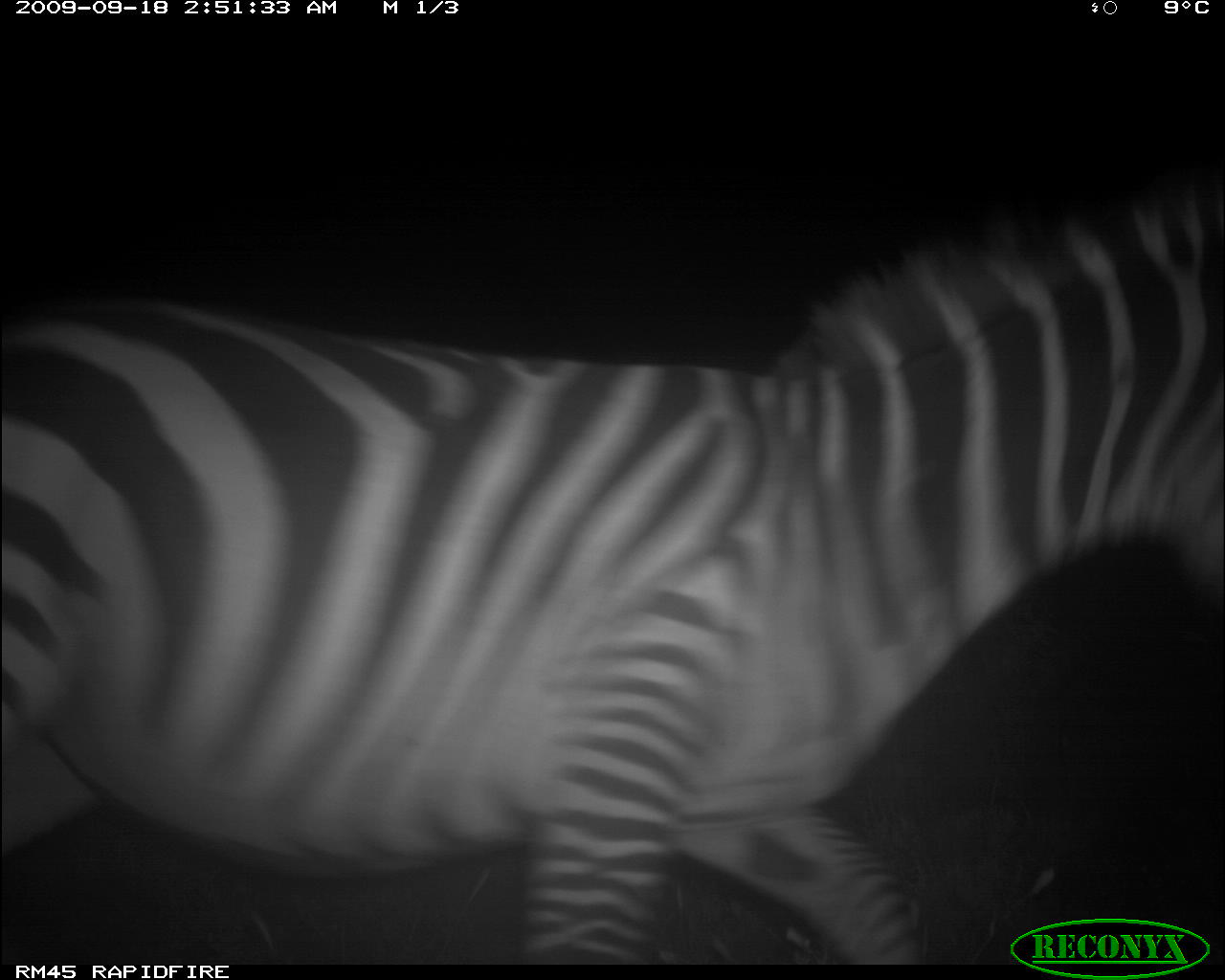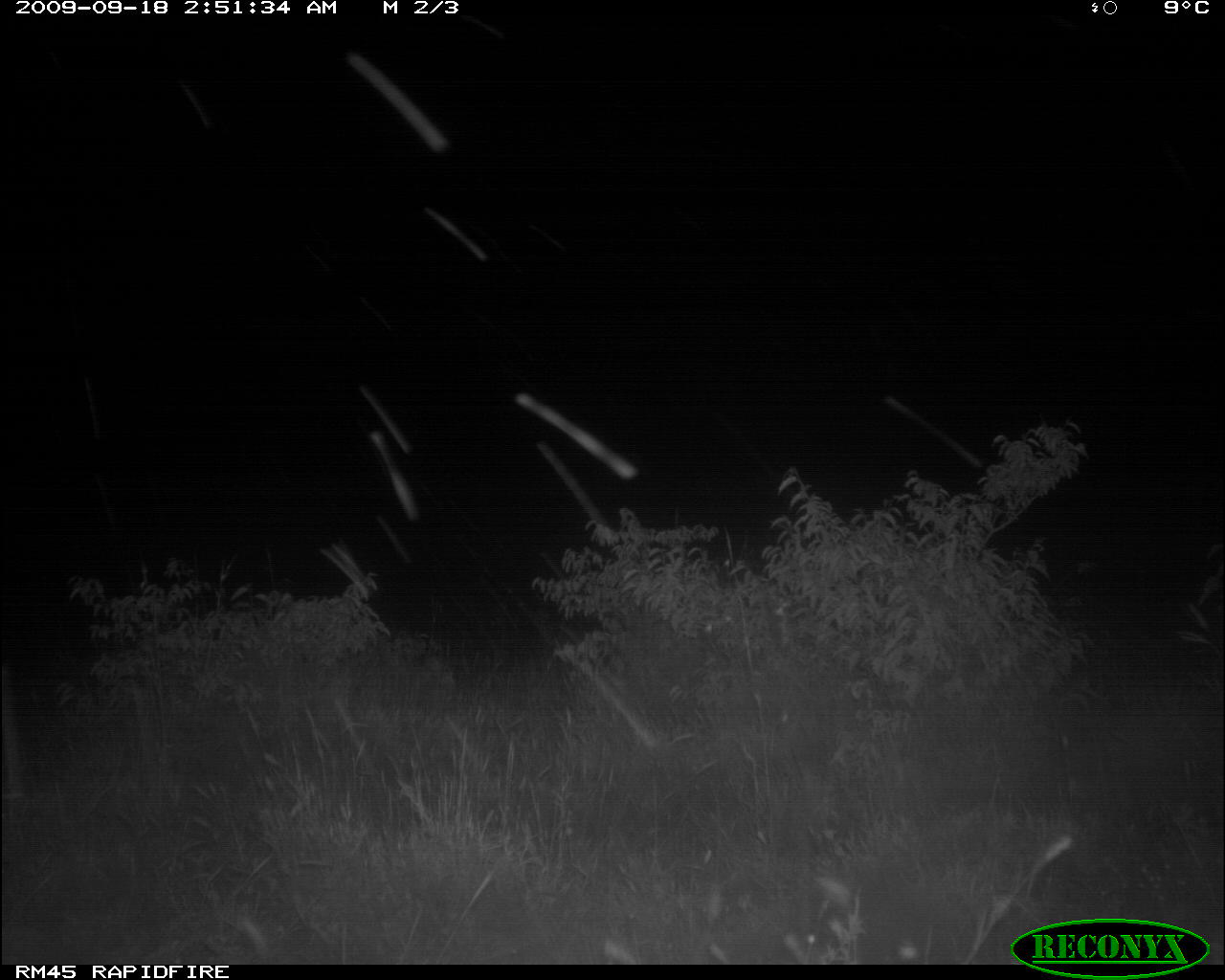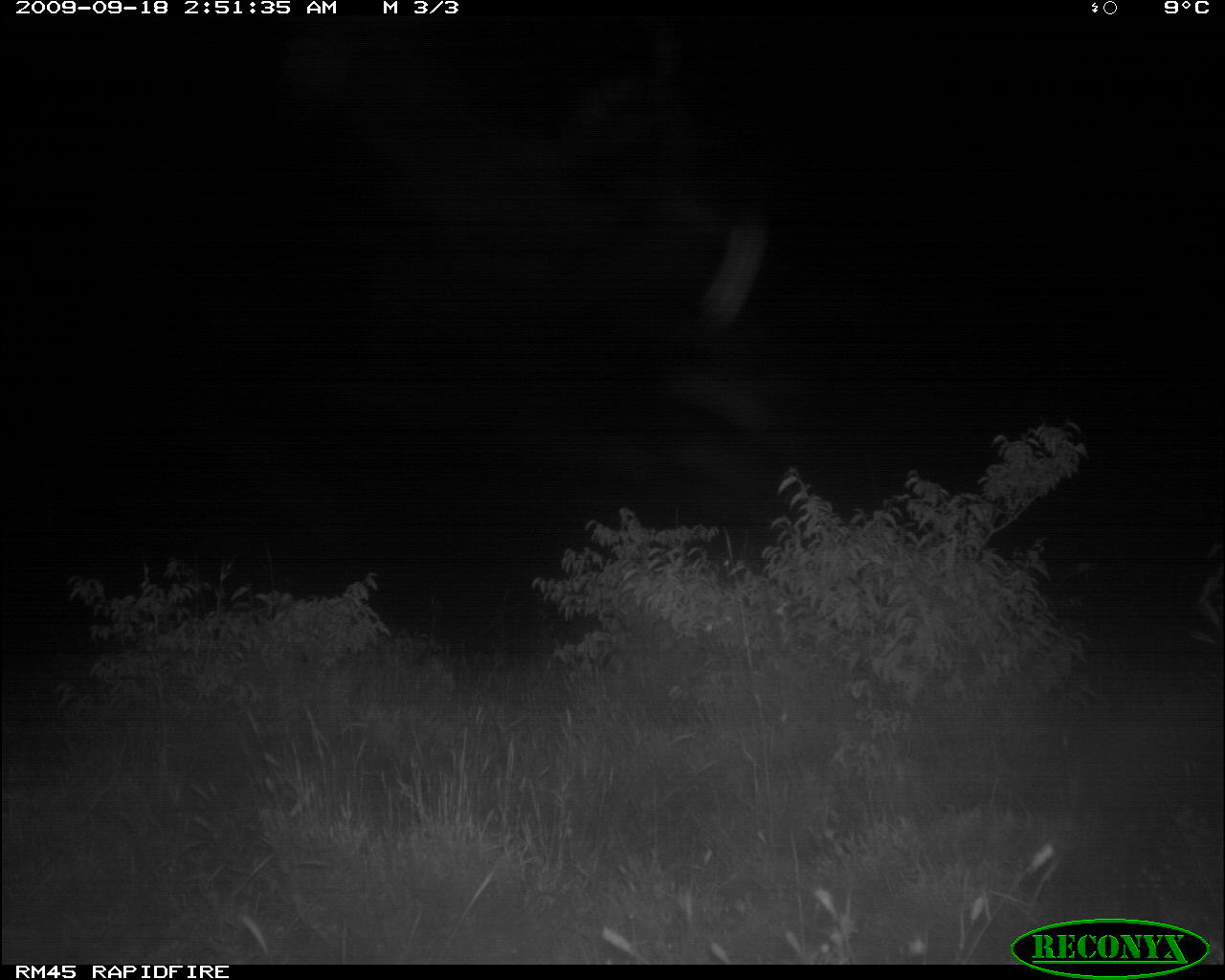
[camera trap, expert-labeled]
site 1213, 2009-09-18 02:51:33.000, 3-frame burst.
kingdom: Animalia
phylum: Chordata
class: Mammalia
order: Perissodactyla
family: Equidae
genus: Equus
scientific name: Equus quagga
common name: plains zebra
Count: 1.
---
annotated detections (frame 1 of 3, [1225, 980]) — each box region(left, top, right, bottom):
equus quagga: region(1, 185, 1218, 961)